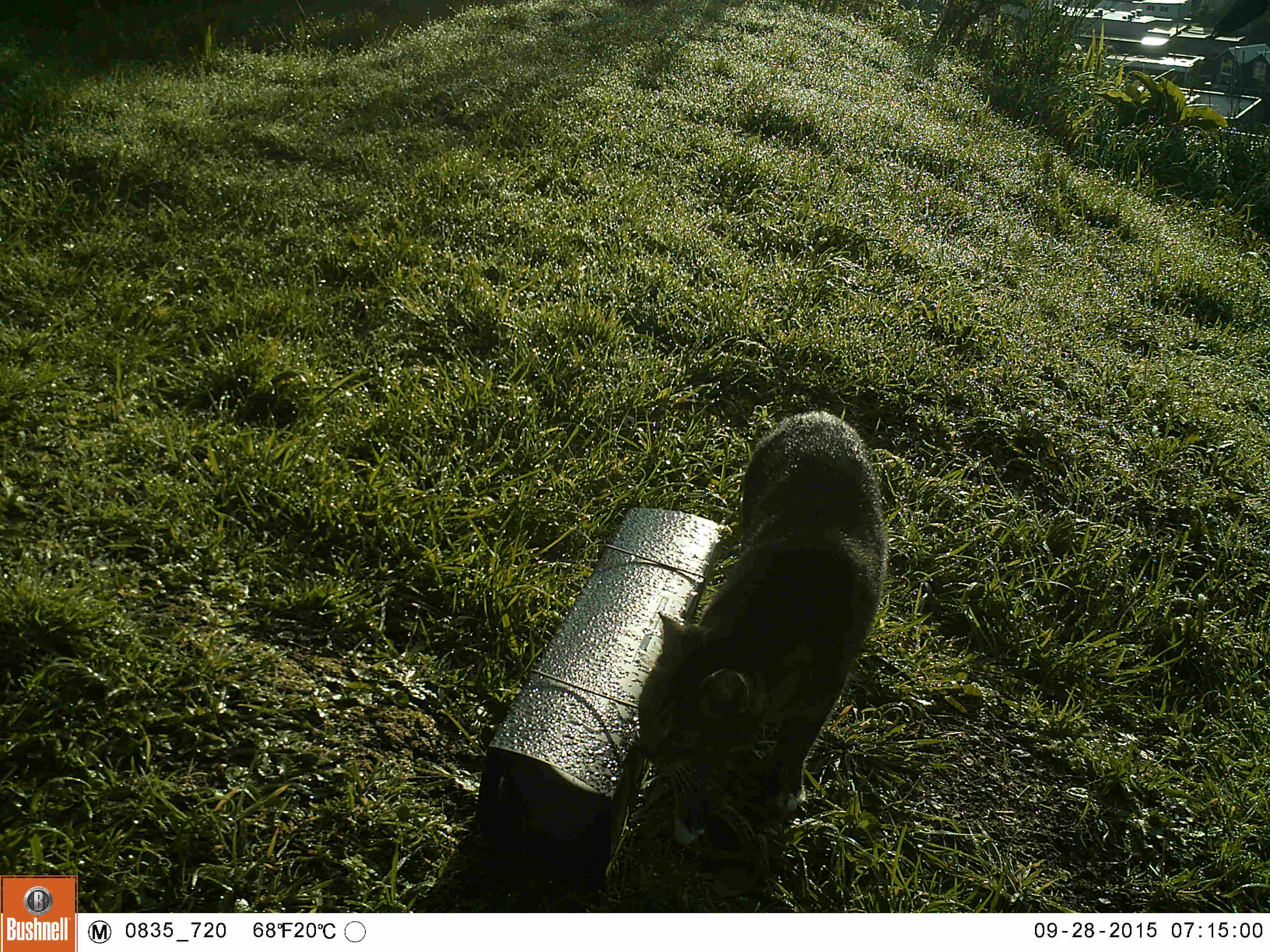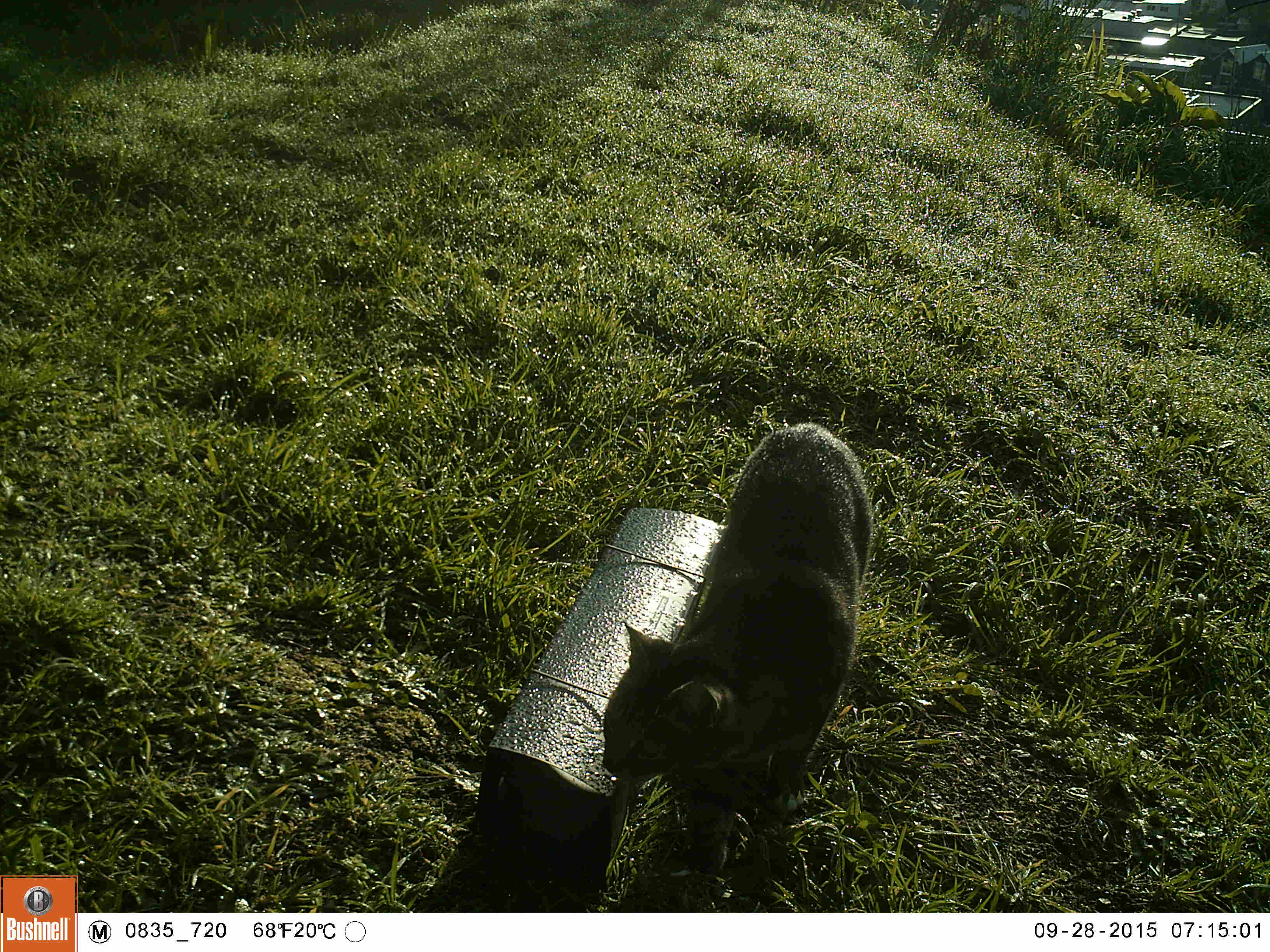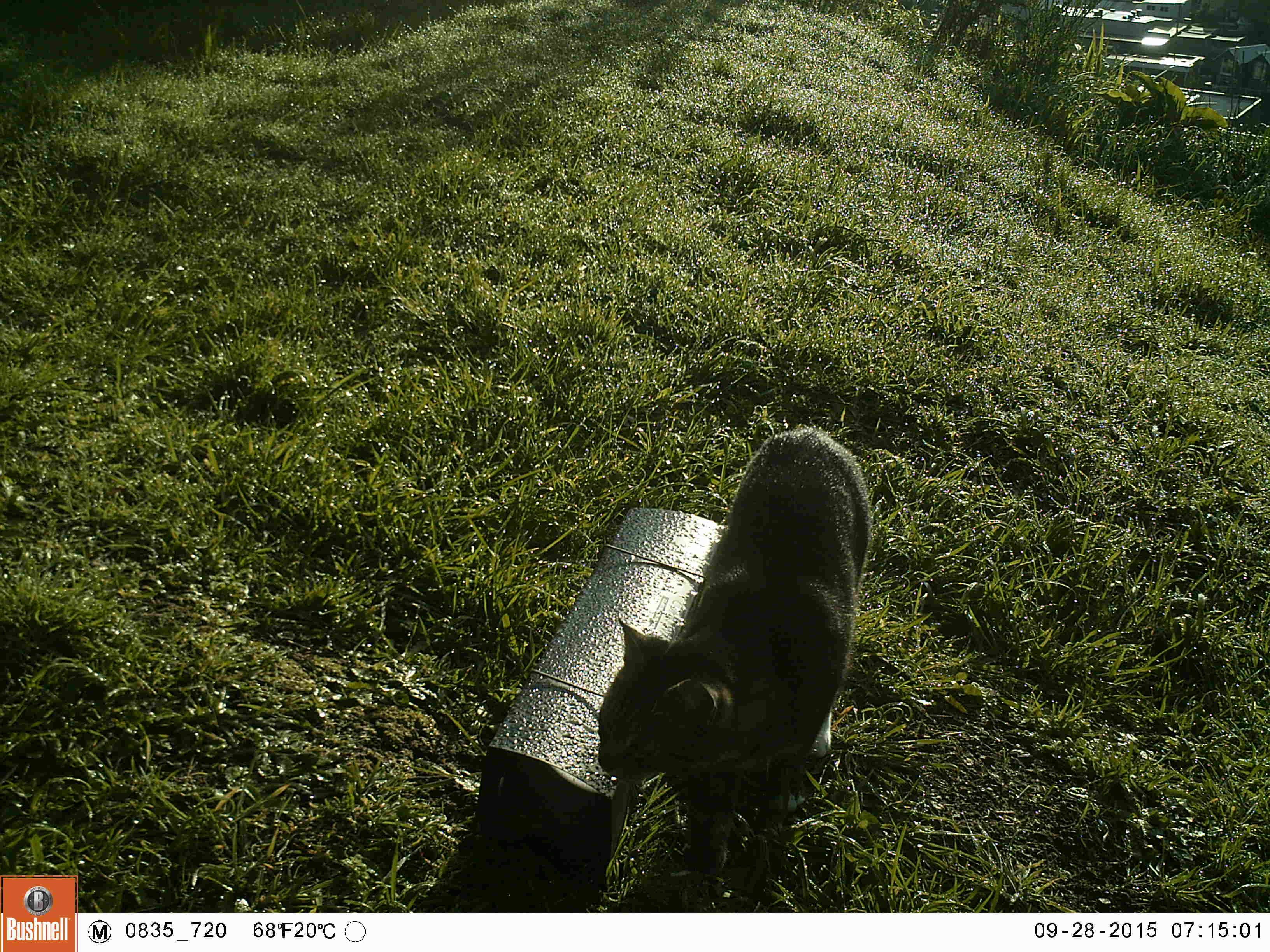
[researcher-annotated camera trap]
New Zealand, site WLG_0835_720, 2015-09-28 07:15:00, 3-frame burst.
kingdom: Animalia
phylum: Chordata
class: Mammalia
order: Carnivora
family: Felidae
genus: Felis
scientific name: Felis catus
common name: domestic cat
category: cat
Cat (domestic cat) (Felis catus).